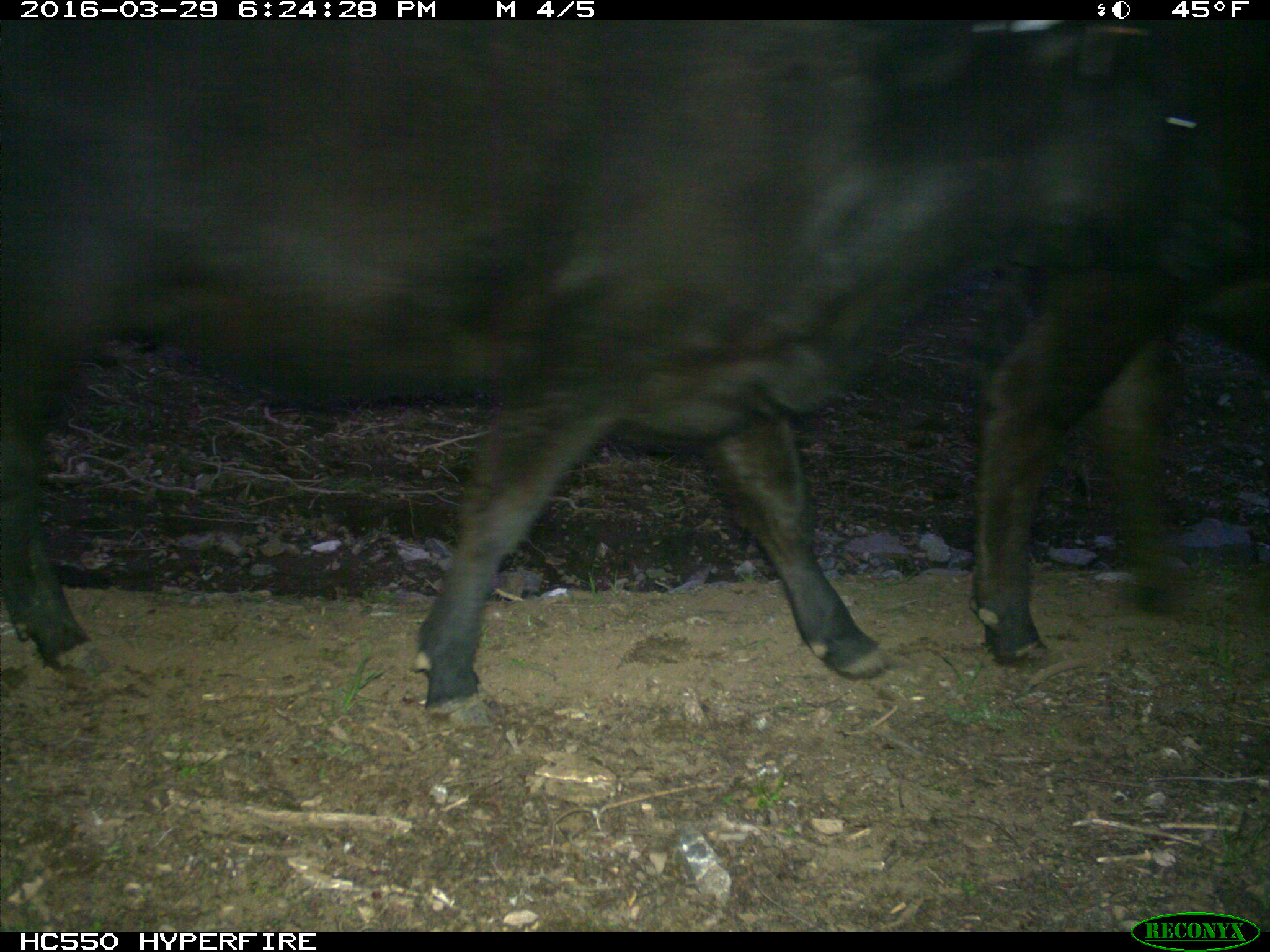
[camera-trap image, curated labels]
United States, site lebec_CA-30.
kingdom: Animalia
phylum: Chordata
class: Mammalia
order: Artiodactyla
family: Bovidae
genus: Bos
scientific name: Bos taurus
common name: domestic cow